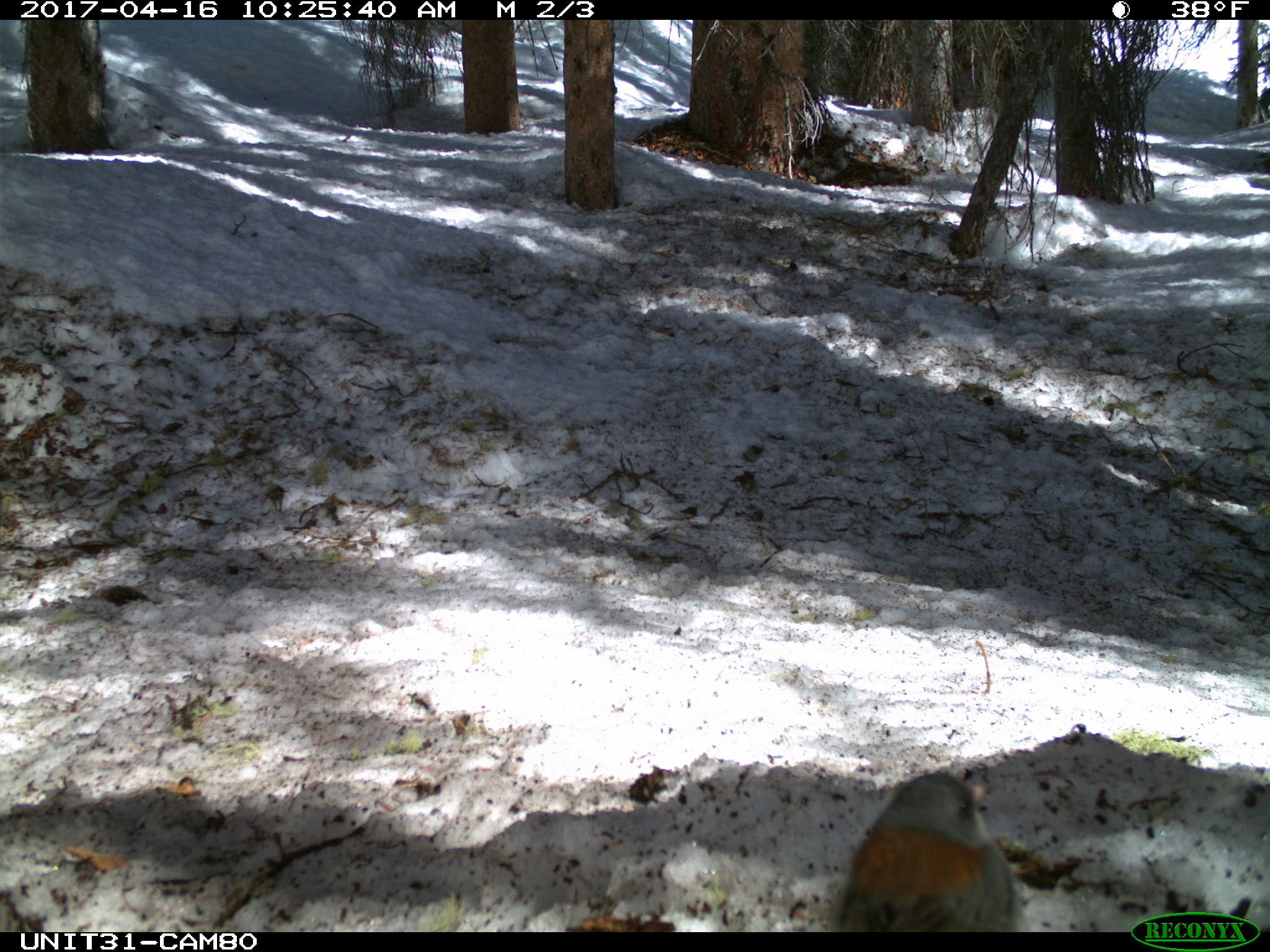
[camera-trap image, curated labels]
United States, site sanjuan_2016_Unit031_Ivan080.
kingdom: Animalia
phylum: Chordata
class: Aves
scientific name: Aves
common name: birds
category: unidentified bird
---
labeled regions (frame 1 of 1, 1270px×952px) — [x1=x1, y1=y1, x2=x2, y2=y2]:
animal: [x1=837, y1=772, x2=1025, y2=932]